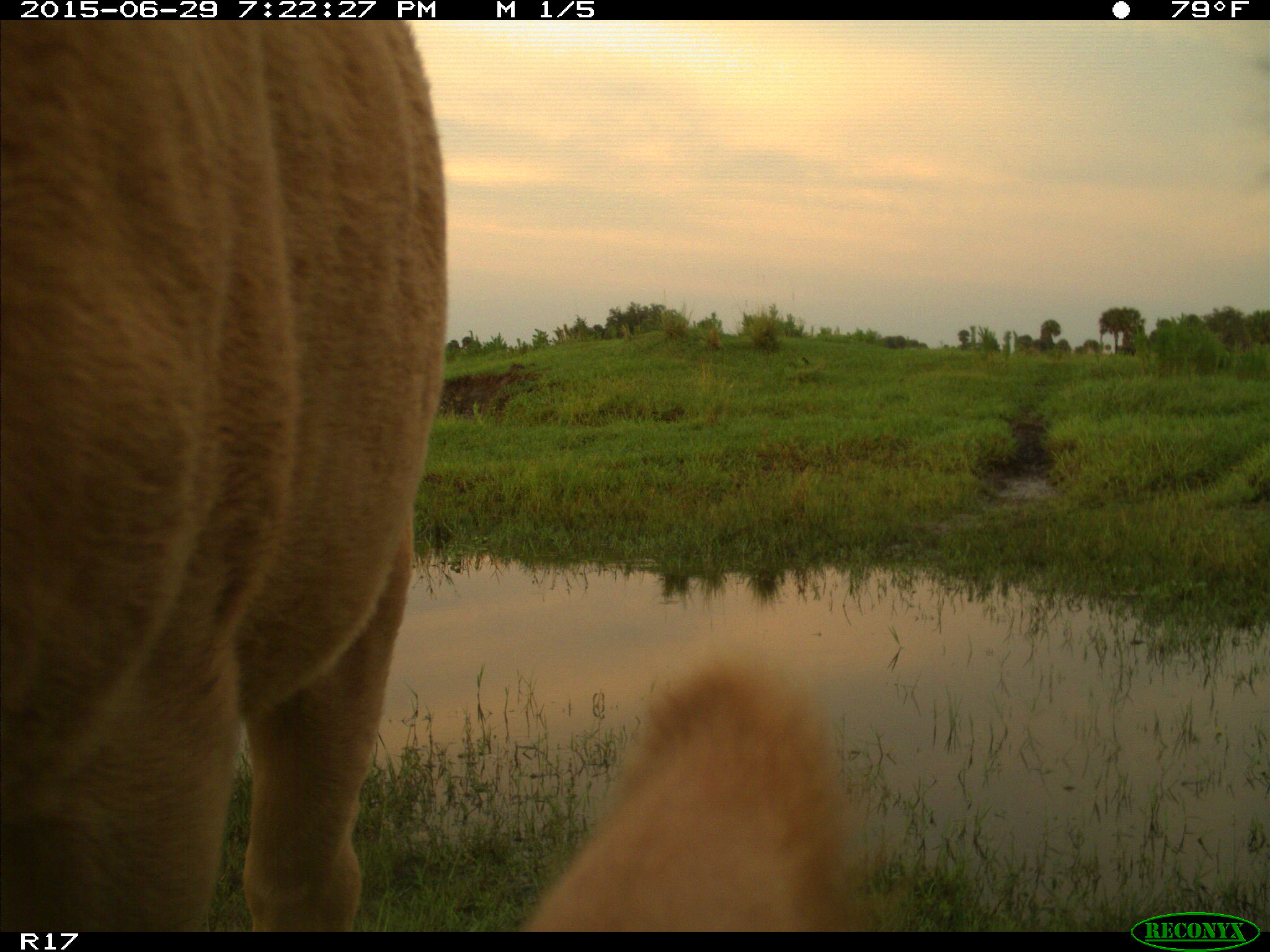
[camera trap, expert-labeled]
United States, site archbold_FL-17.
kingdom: Animalia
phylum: Chordata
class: Mammalia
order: Artiodactyla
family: Bovidae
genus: Bos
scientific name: Bos taurus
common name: domestic cow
Bos taurus (domestic cow).